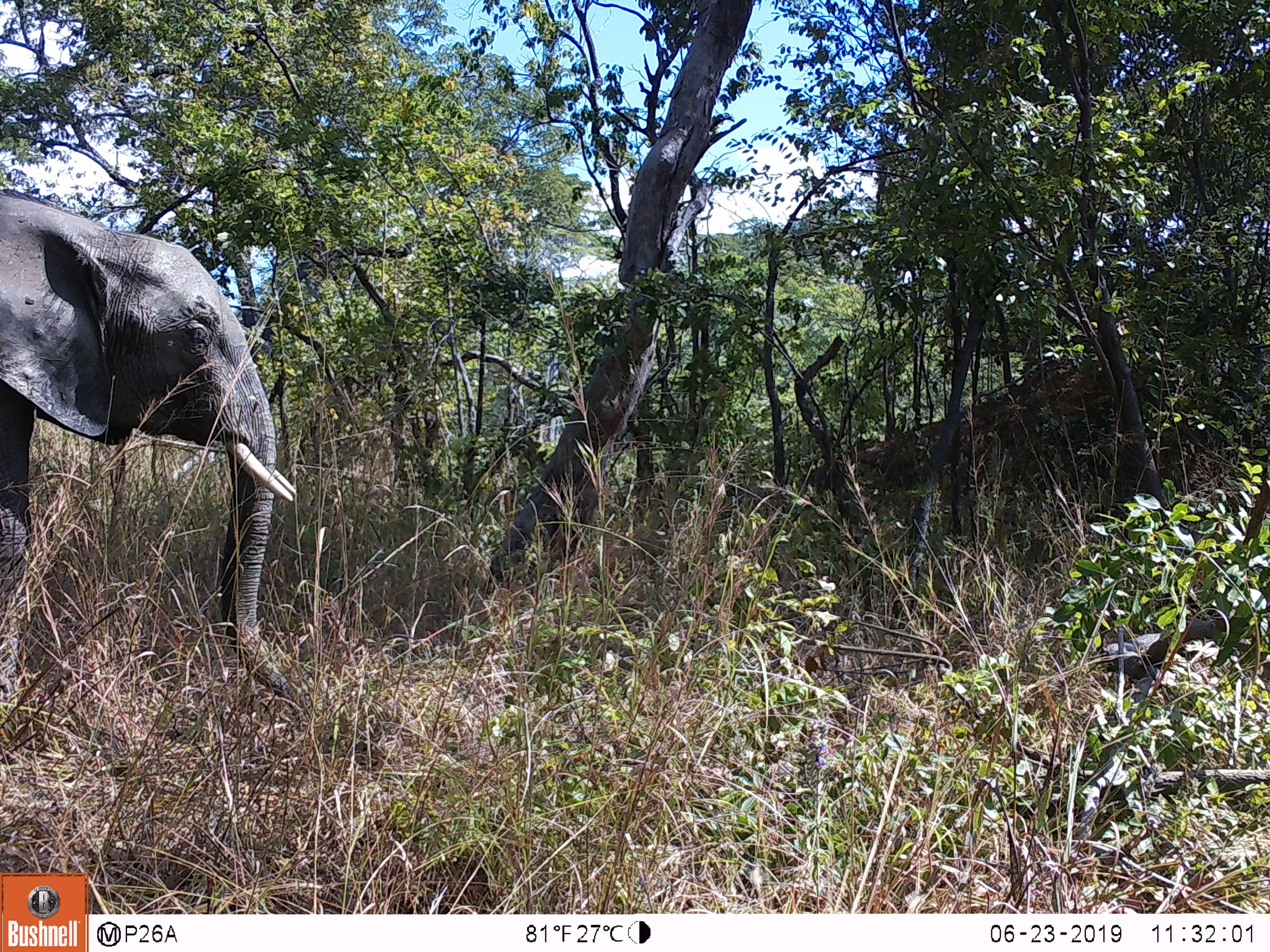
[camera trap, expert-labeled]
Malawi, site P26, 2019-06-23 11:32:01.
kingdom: Animalia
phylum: Chordata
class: Mammalia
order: Proboscidea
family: Elephantidae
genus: Loxodonta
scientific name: Loxodonta africana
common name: african savanna elephant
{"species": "african savanna elephant (Loxodonta africana)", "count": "1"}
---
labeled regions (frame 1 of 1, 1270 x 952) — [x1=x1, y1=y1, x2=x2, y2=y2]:
african savanna elephant: [x1=0, y1=184, x2=310, y2=750]